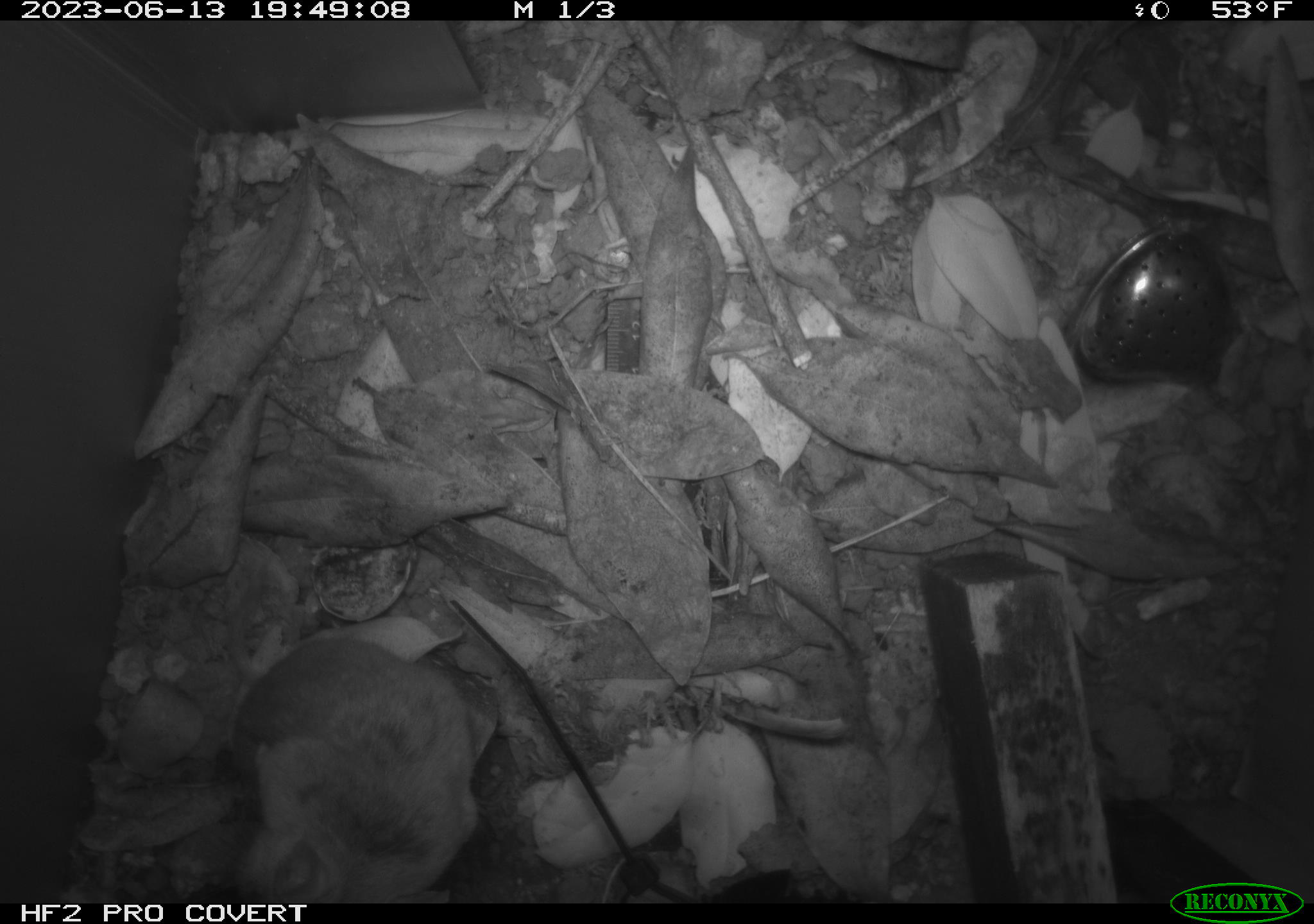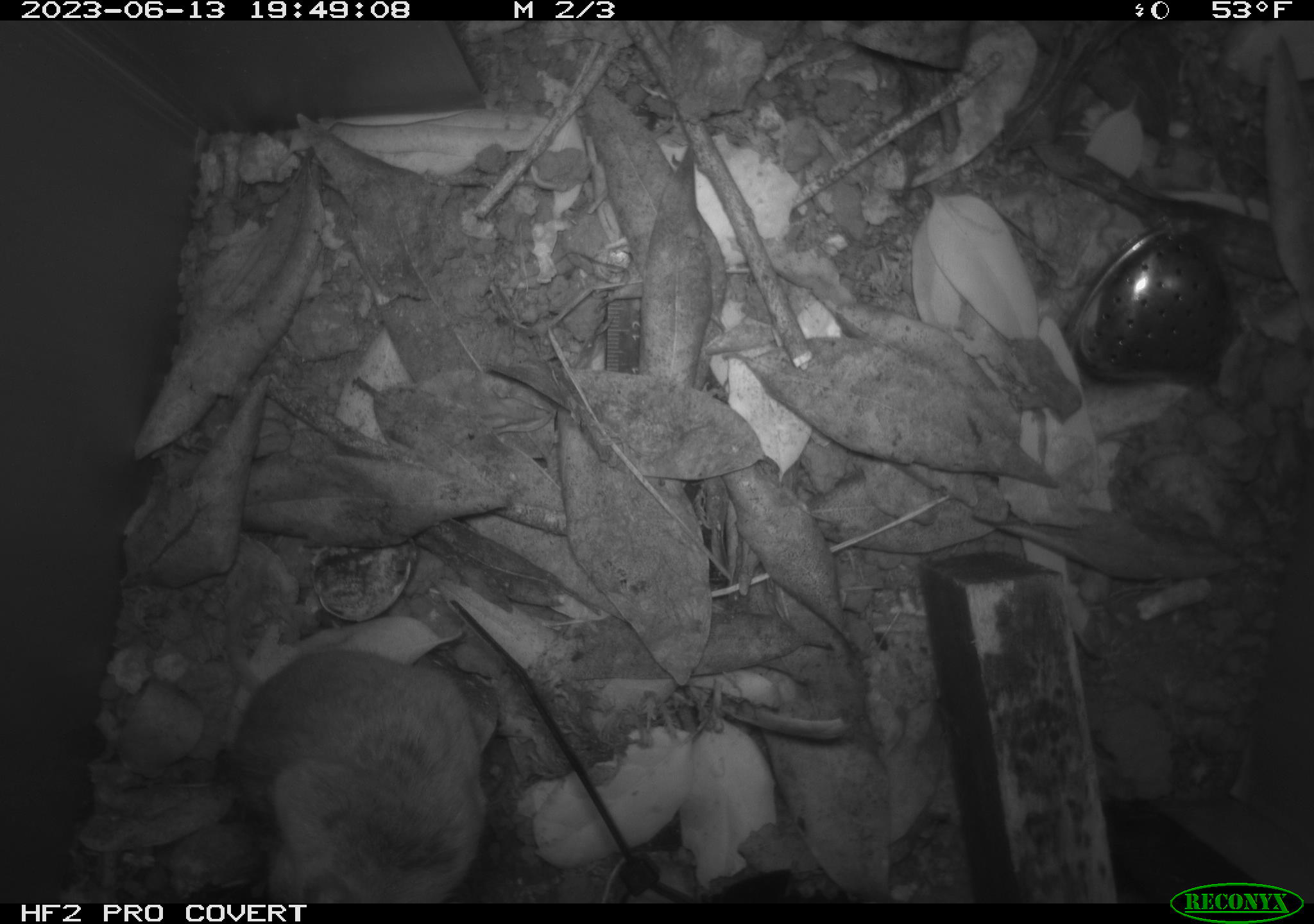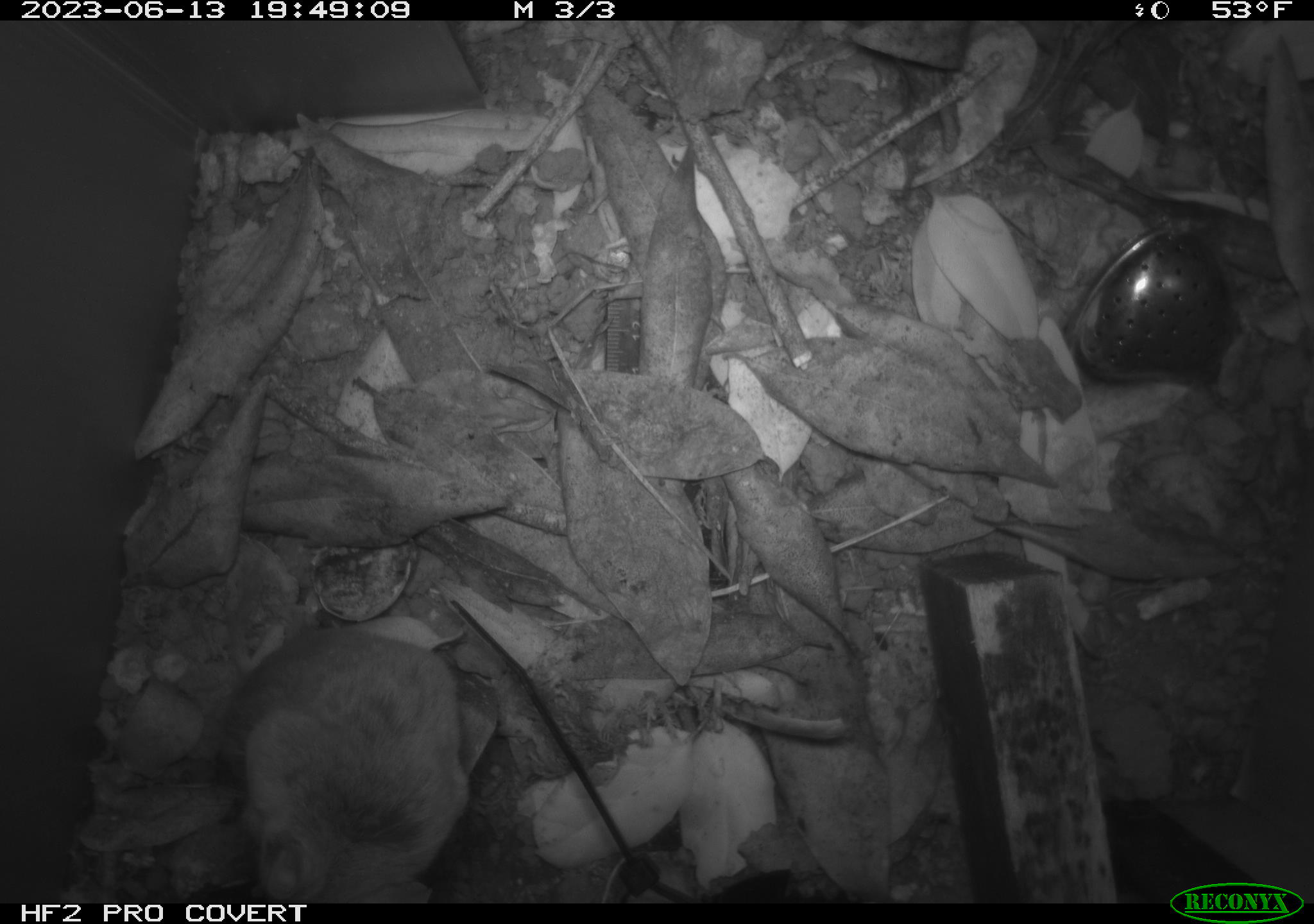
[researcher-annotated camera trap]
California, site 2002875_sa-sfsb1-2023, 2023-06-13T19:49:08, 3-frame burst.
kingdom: Animalia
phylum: Chordata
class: Mammalia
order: Rodentia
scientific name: Rodentia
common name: mouse species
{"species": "mouse species (Rodentia)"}